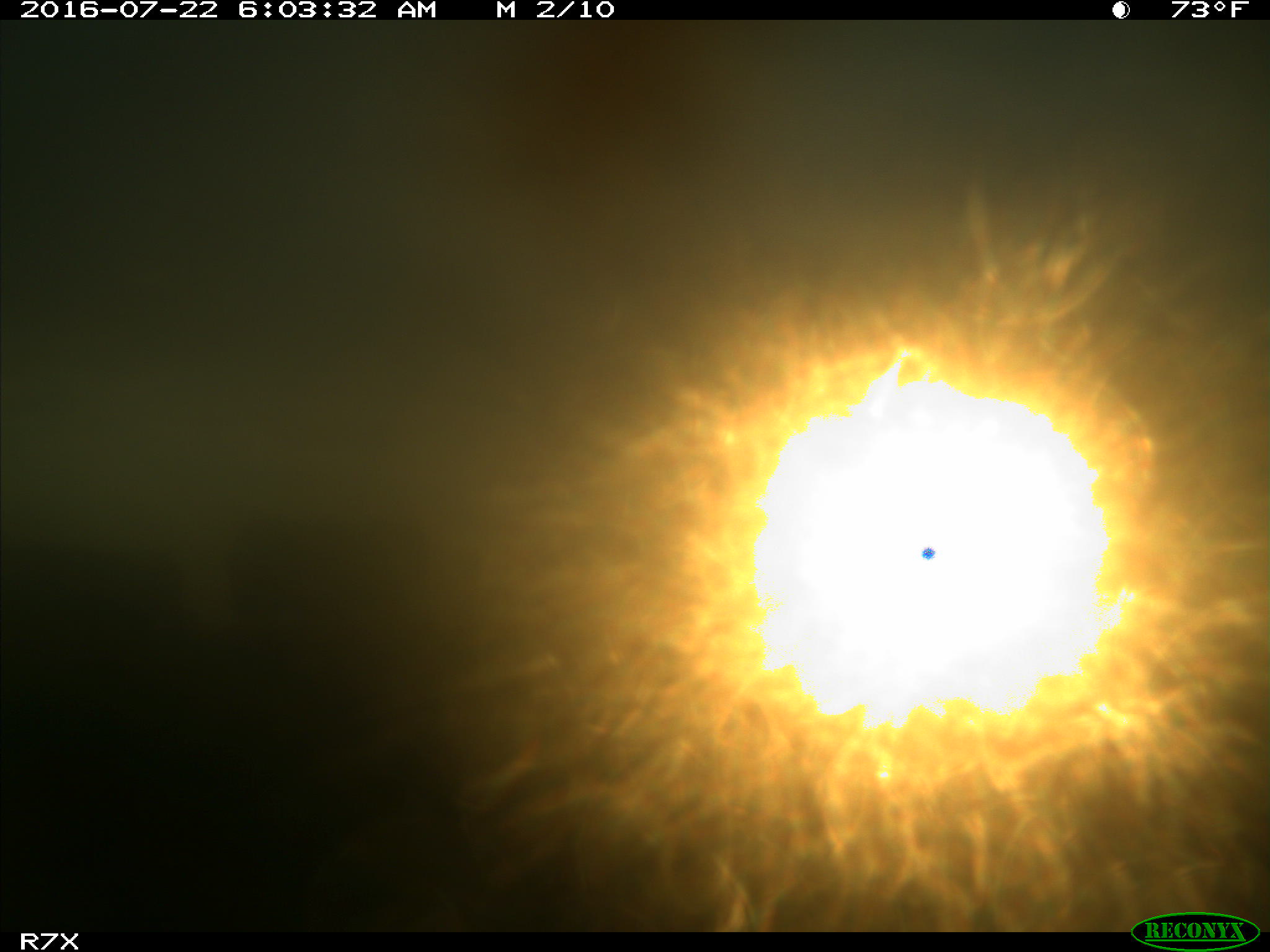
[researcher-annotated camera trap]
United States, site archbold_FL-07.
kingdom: Animalia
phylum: Chordata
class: Mammalia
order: Artiodactyla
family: Bovidae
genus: Bos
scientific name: Bos taurus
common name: domestic cow